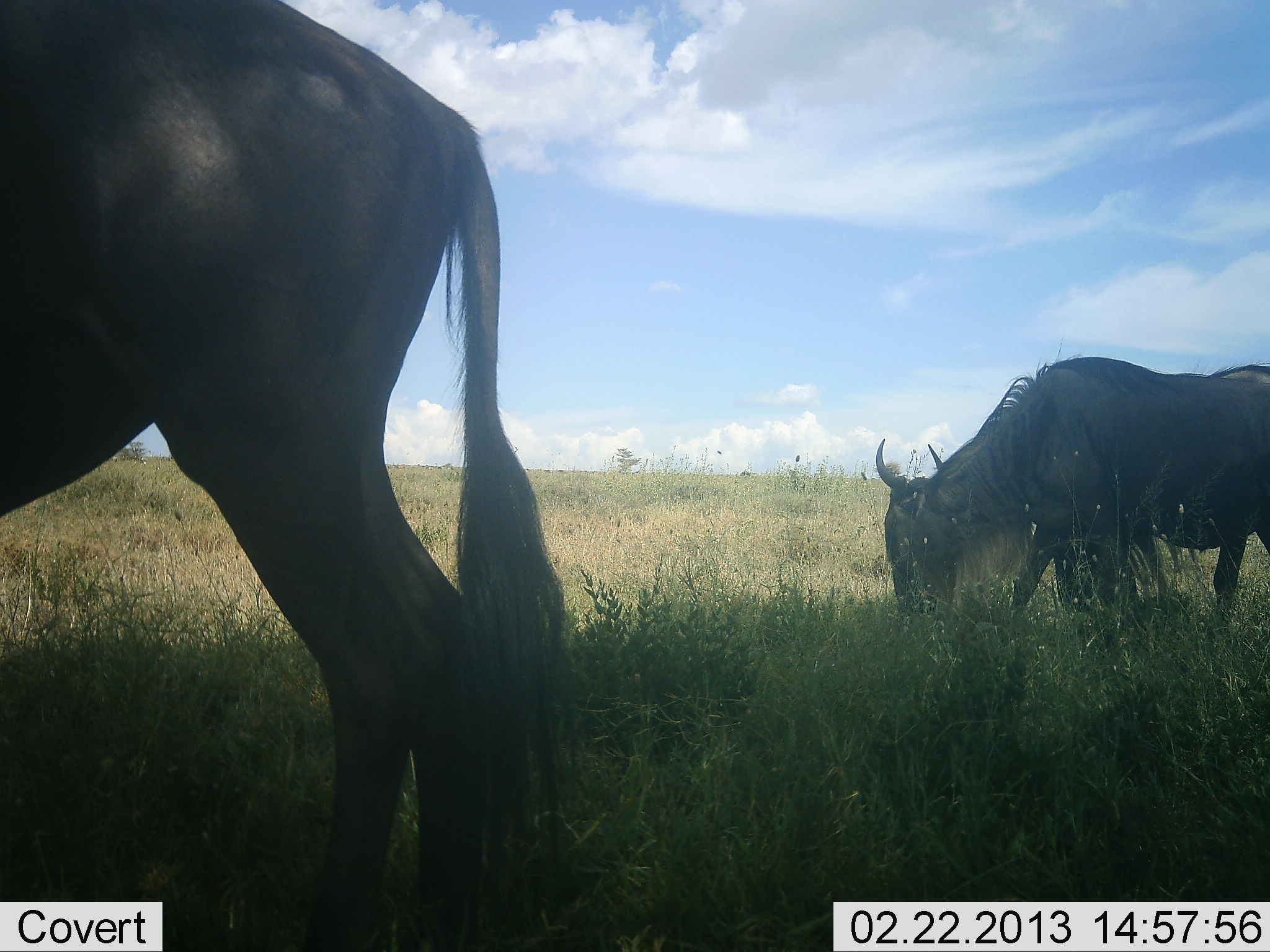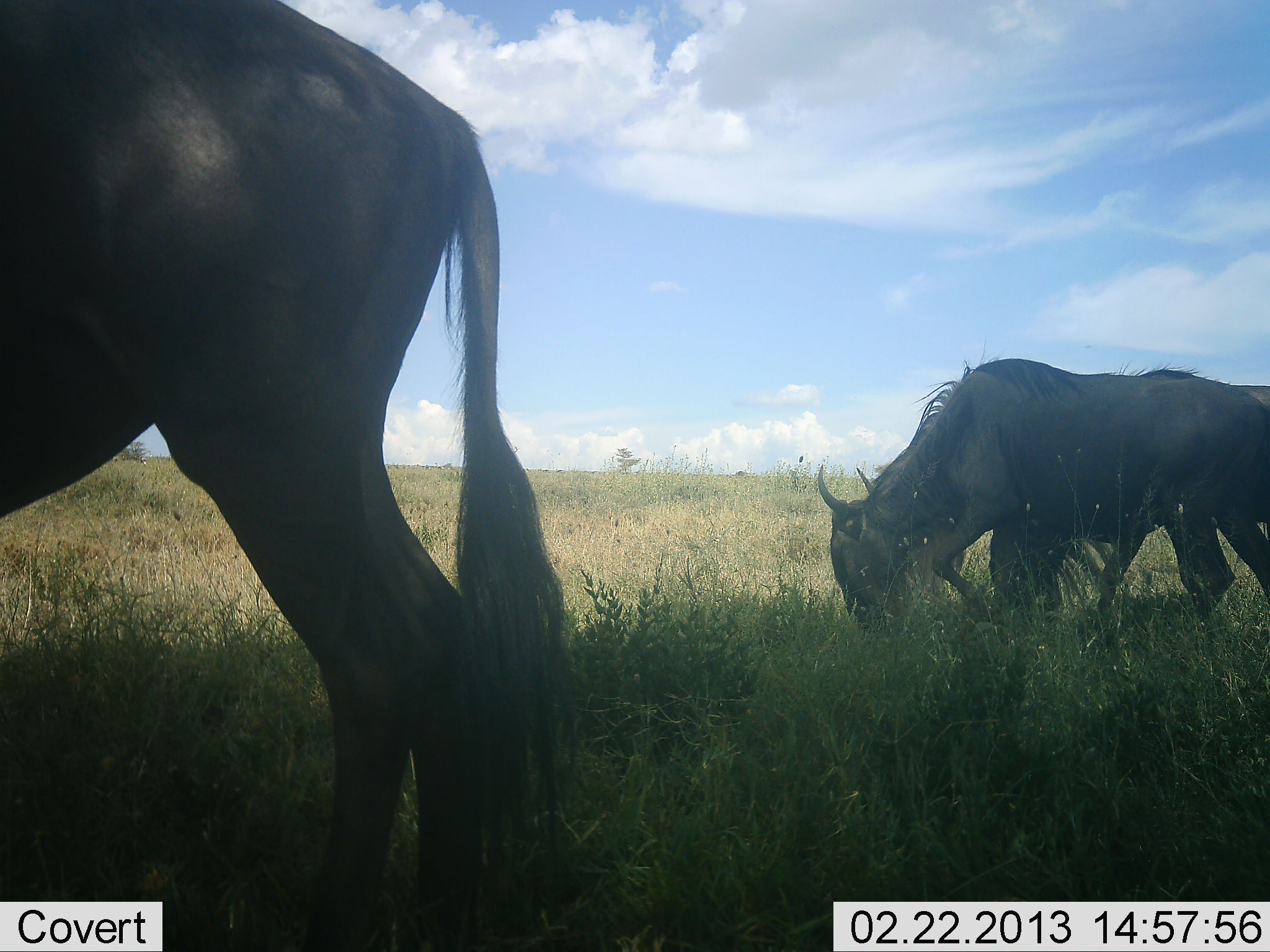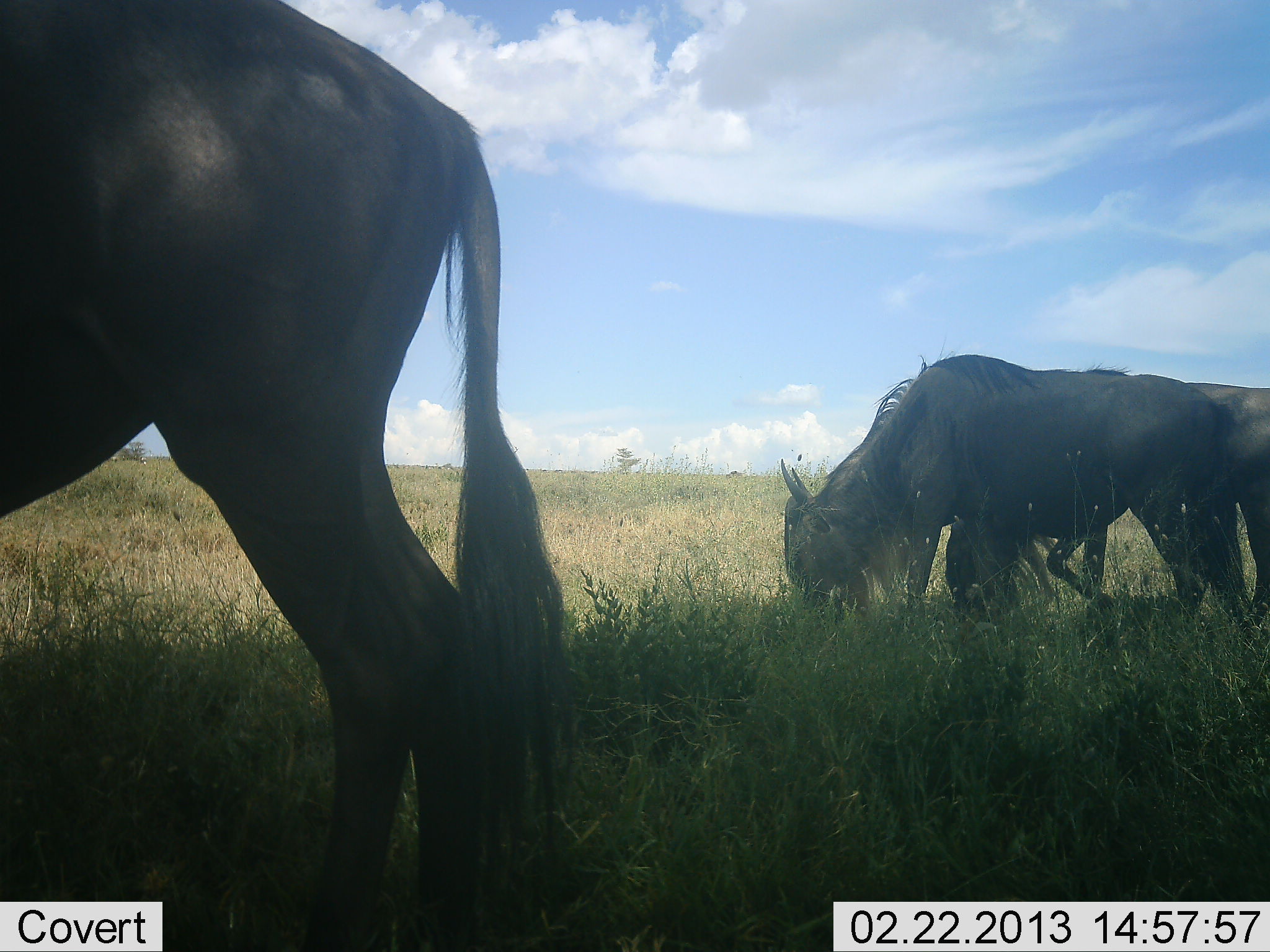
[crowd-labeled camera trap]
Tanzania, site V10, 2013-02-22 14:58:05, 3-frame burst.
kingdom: Animalia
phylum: Chordata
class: Mammalia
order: Artiodactyla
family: Bovidae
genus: Connochaetes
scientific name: Connochaetes taurinus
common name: blue wildebeest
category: wildebeest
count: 3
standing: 32%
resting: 5%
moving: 63%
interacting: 5%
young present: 0%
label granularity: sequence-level